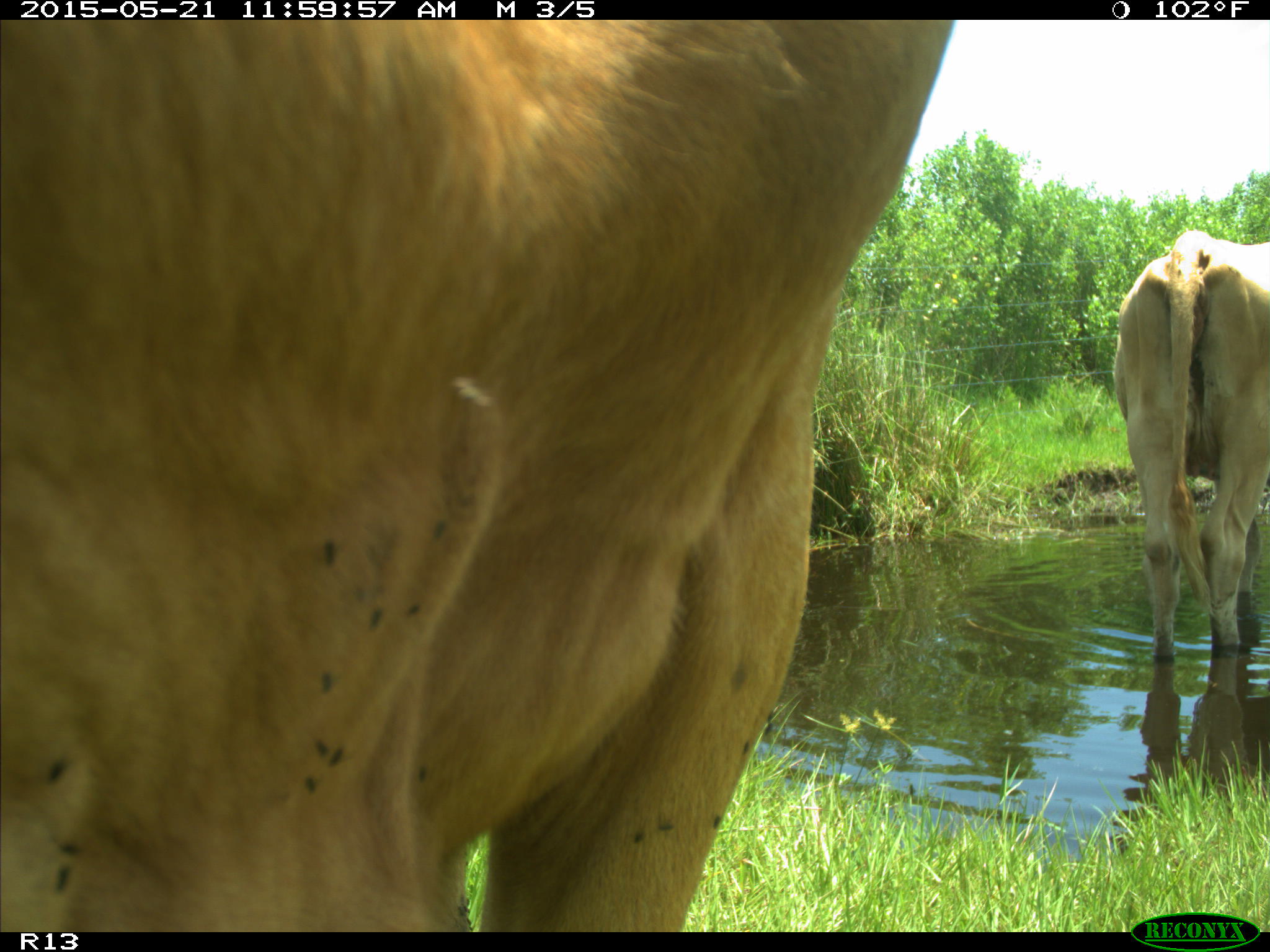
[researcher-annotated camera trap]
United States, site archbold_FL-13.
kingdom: Animalia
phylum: Chordata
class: Mammalia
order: Artiodactyla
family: Bovidae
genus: Bos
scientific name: Bos taurus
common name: domestic cow